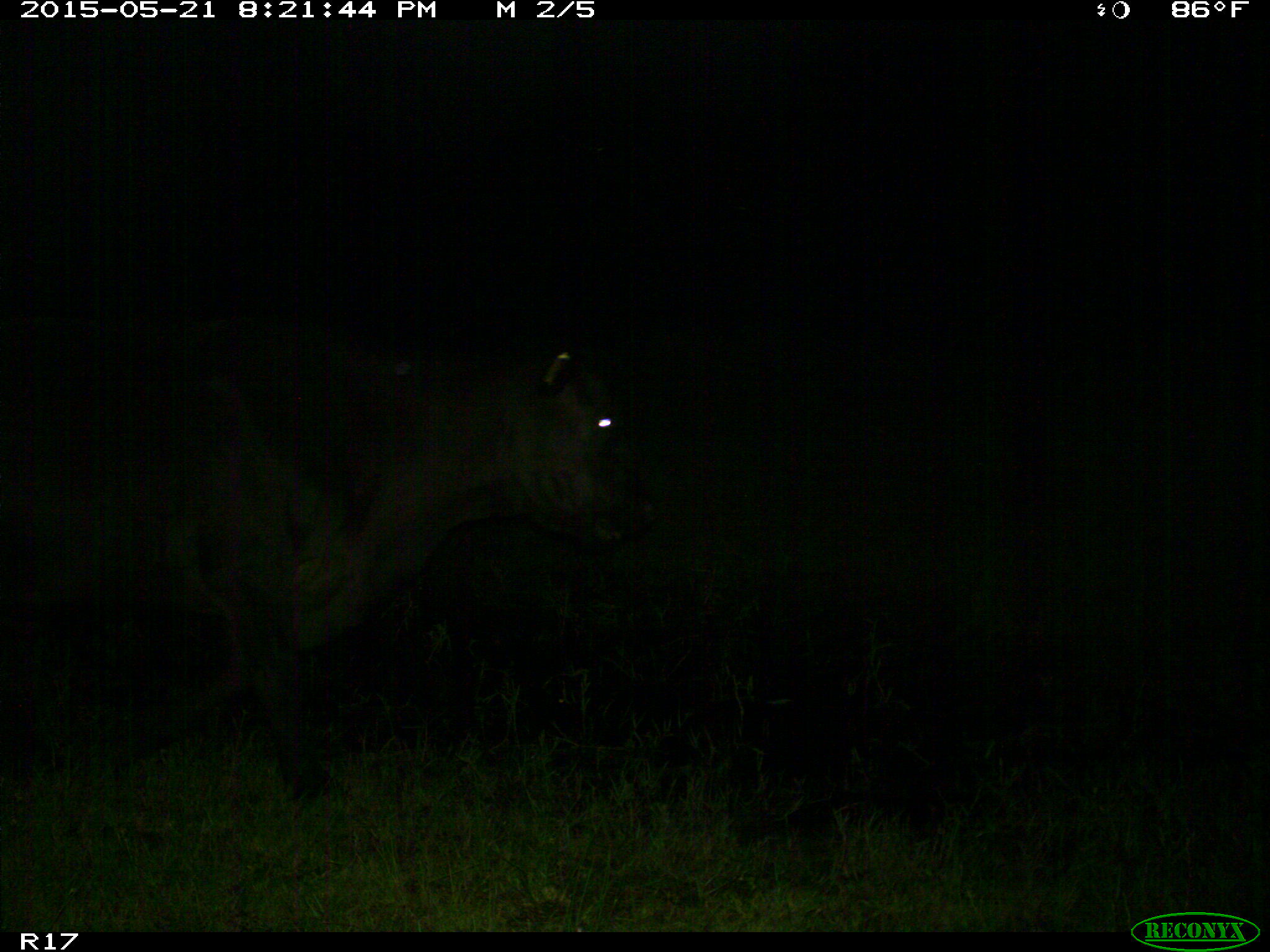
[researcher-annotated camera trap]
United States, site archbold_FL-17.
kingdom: Animalia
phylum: Chordata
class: Mammalia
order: Artiodactyla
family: Bovidae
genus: Bos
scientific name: Bos taurus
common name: domestic cow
Bos taurus (domestic cow).